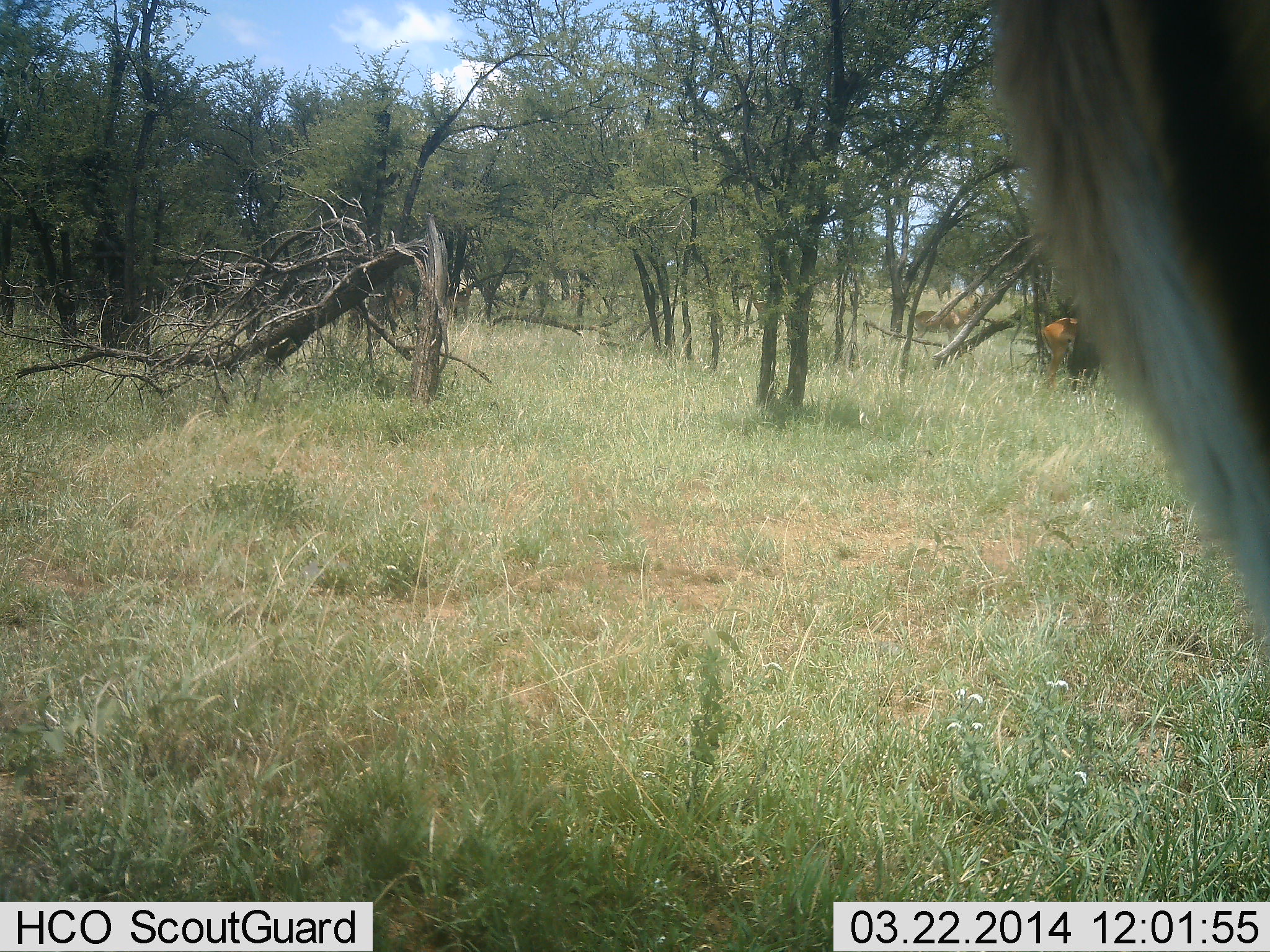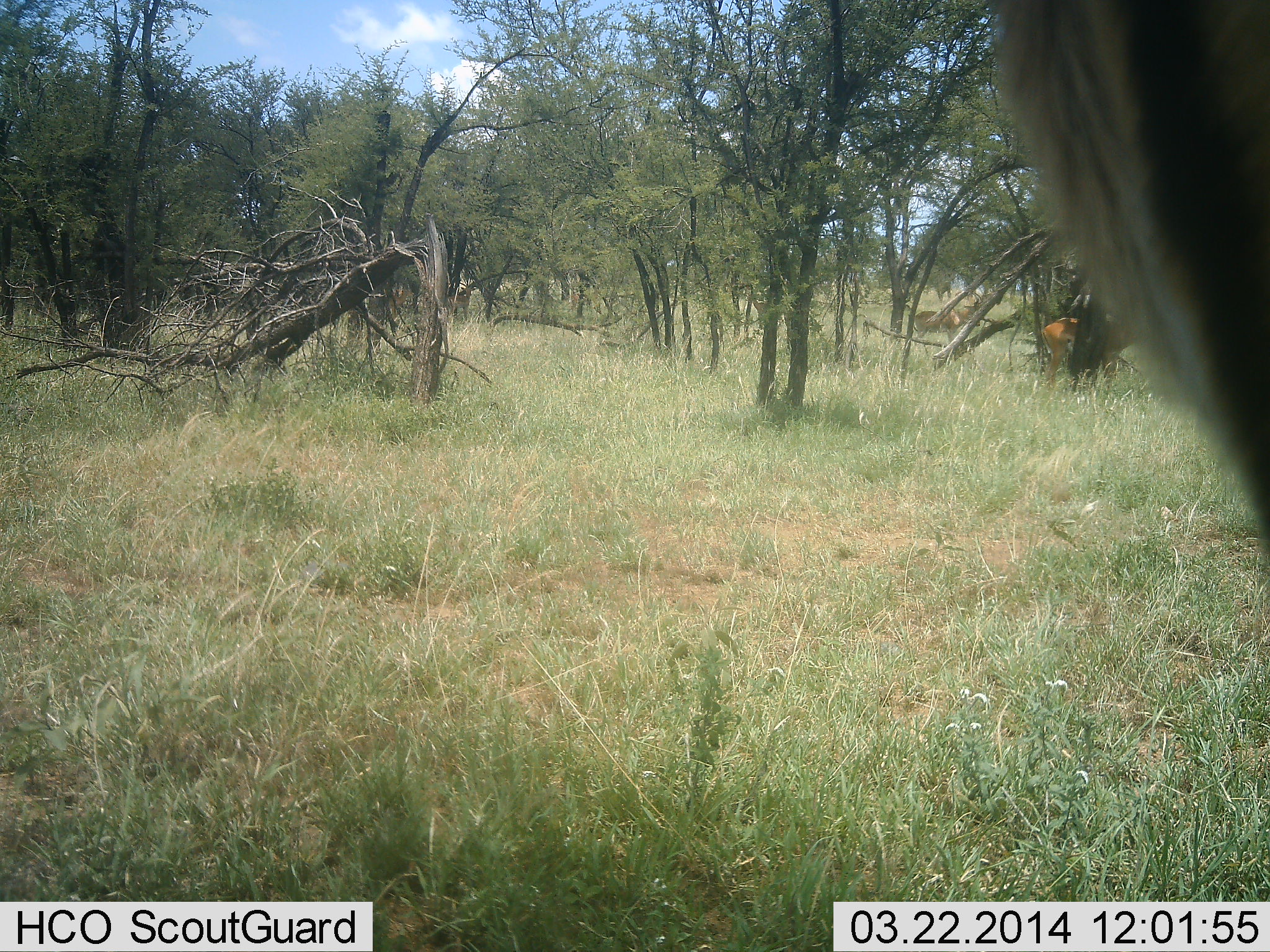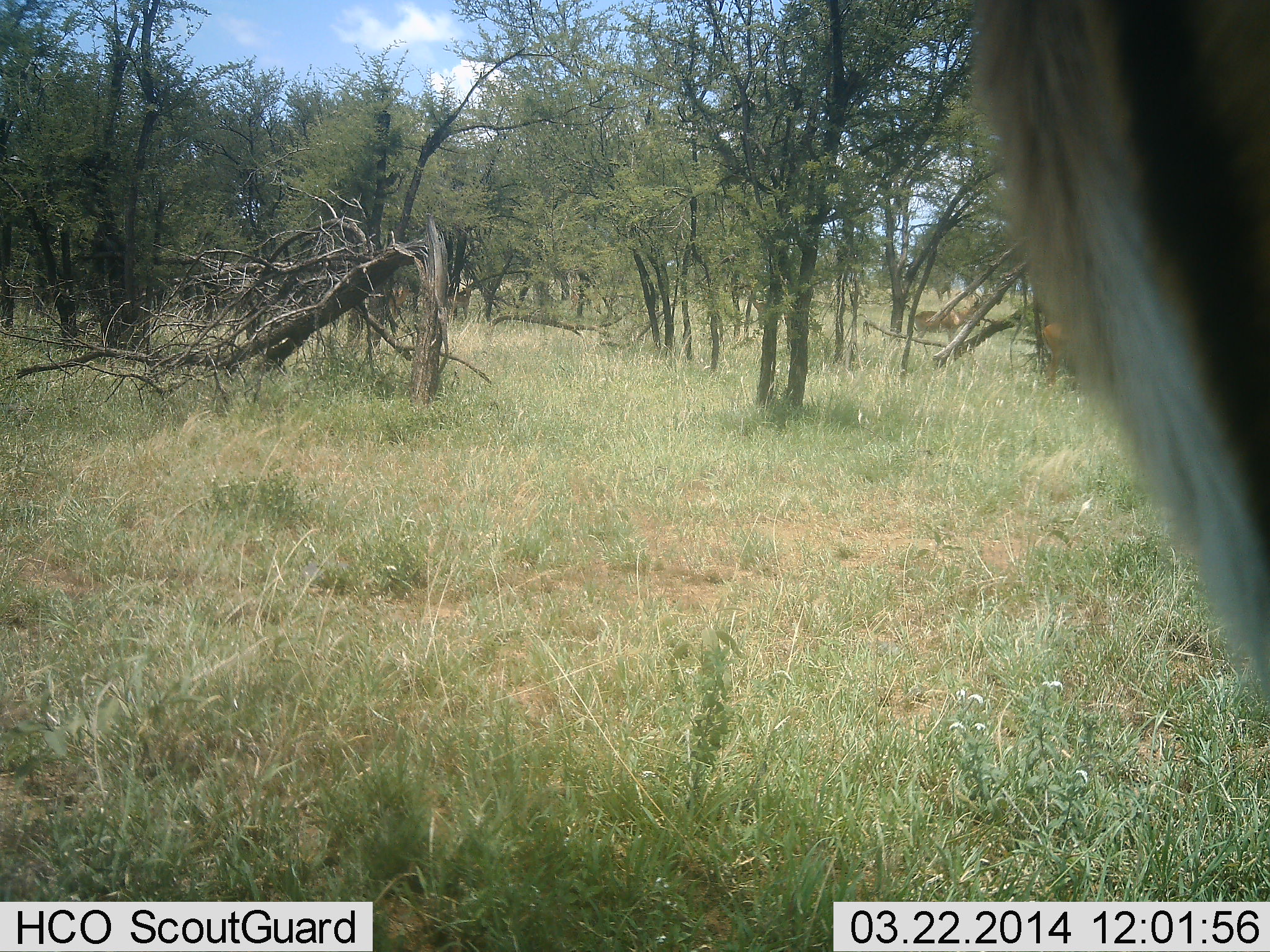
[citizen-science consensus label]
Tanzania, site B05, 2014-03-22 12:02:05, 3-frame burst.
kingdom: Animalia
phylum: Chordata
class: Mammalia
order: Artiodactyla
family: Bovidae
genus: Aepyceros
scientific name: Aepyceros melampus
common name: impala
Impala (Aepyceros melampus), count 3. Behavior (volunteer vote fractions): standing 100%, resting 0%, moving 0%, interacting 0%. Young present (vote fraction): 0%. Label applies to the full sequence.